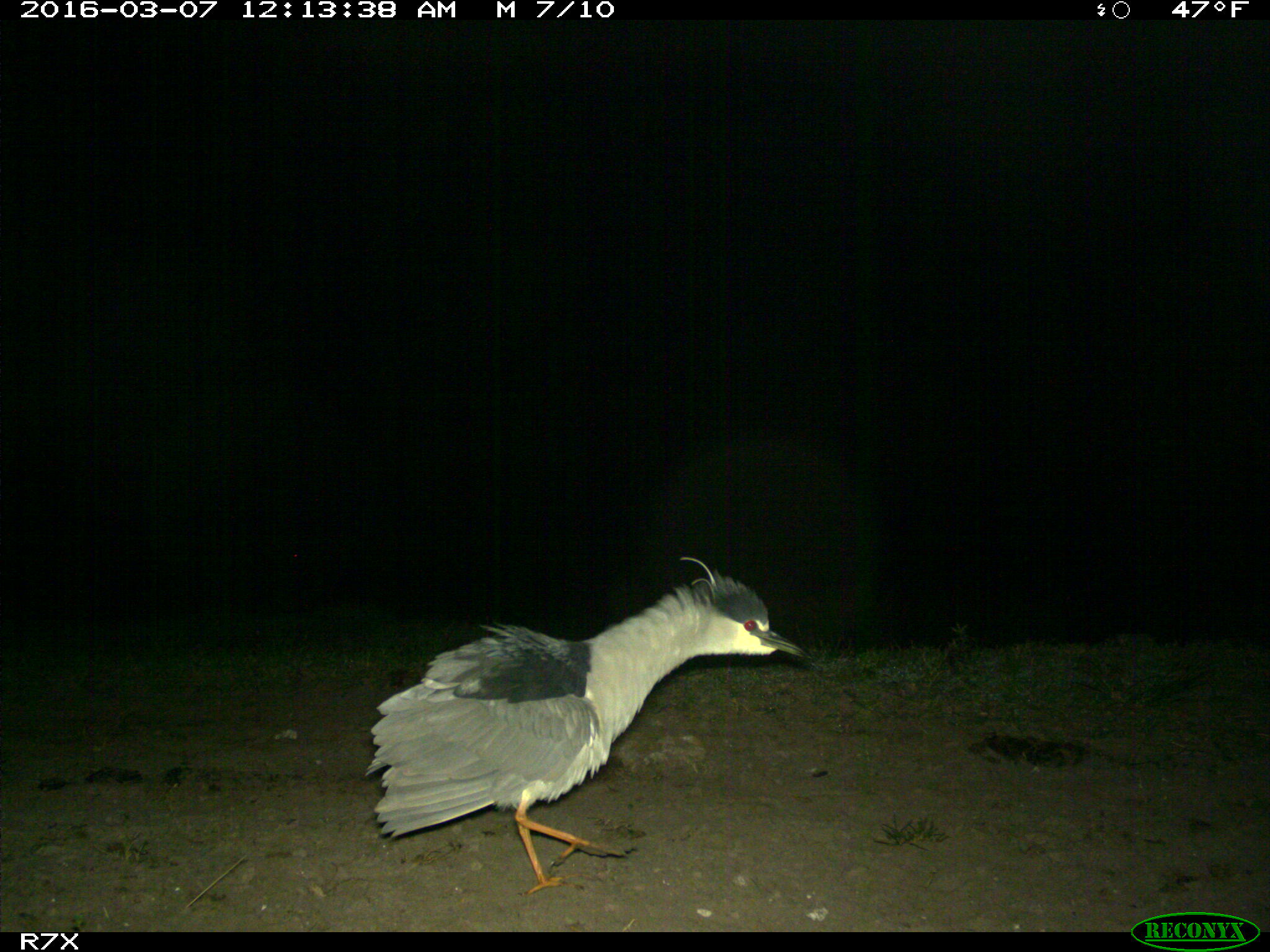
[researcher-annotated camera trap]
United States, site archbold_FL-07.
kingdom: Animalia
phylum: Chordata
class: Aves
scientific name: Aves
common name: birds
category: unidentified bird